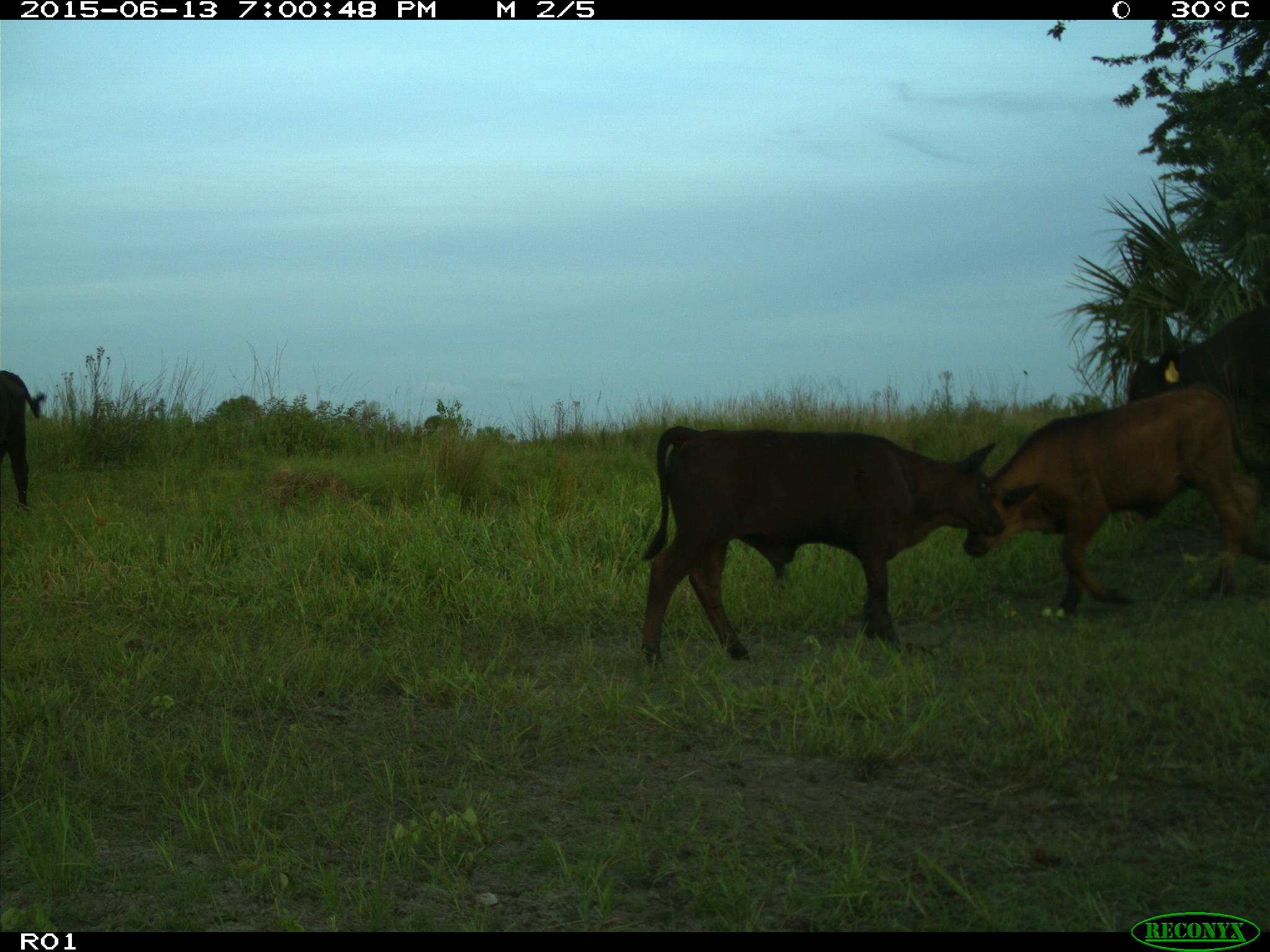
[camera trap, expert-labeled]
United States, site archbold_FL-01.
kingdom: Animalia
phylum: Chordata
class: Mammalia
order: Artiodactyla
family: Bovidae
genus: Bos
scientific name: Bos taurus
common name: domestic cow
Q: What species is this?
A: Bos taurus (domestic cow).